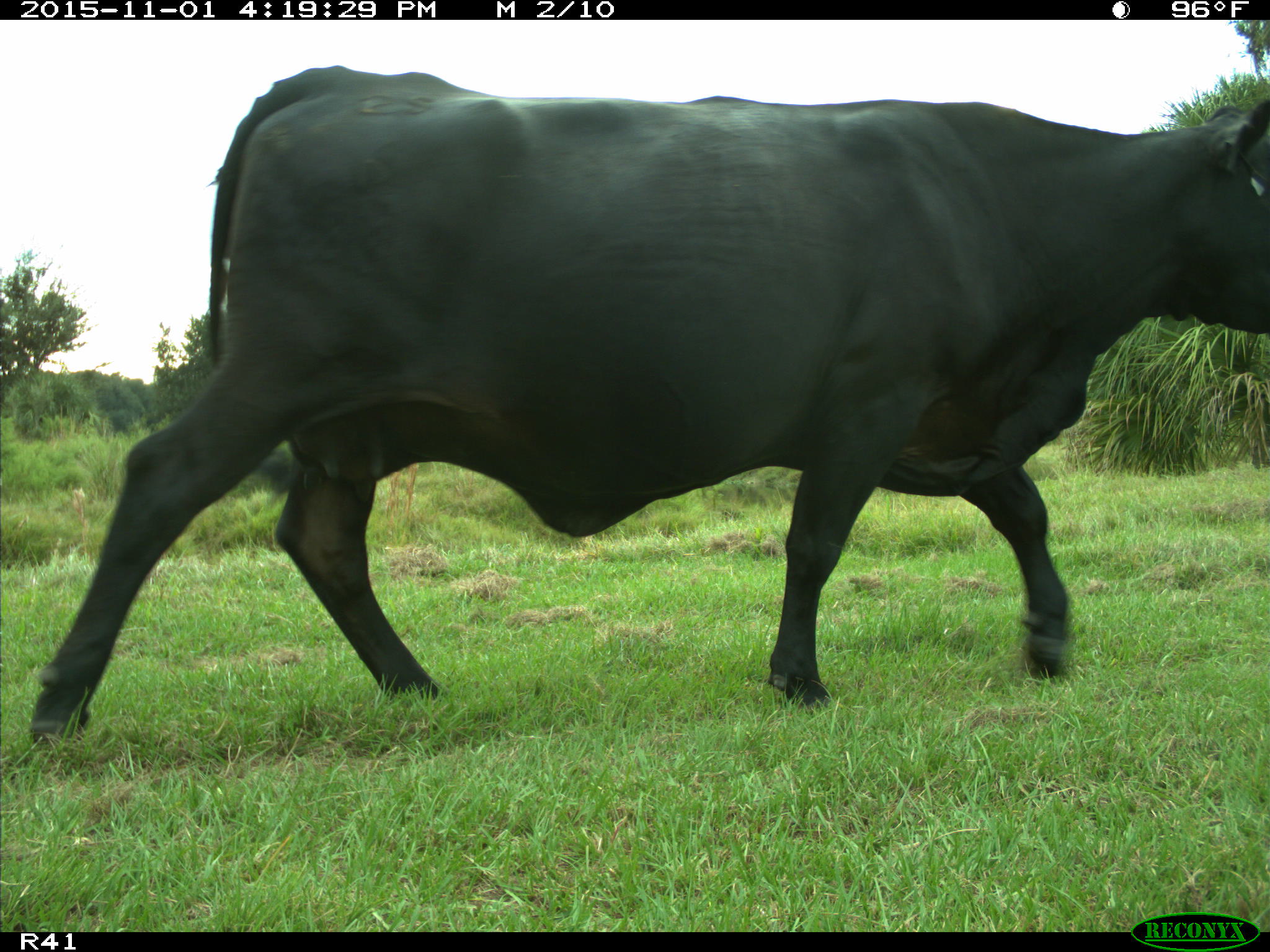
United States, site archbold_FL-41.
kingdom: Animalia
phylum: Chordata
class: Mammalia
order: Artiodactyla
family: Bovidae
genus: Bos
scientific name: Bos taurus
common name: domestic cow